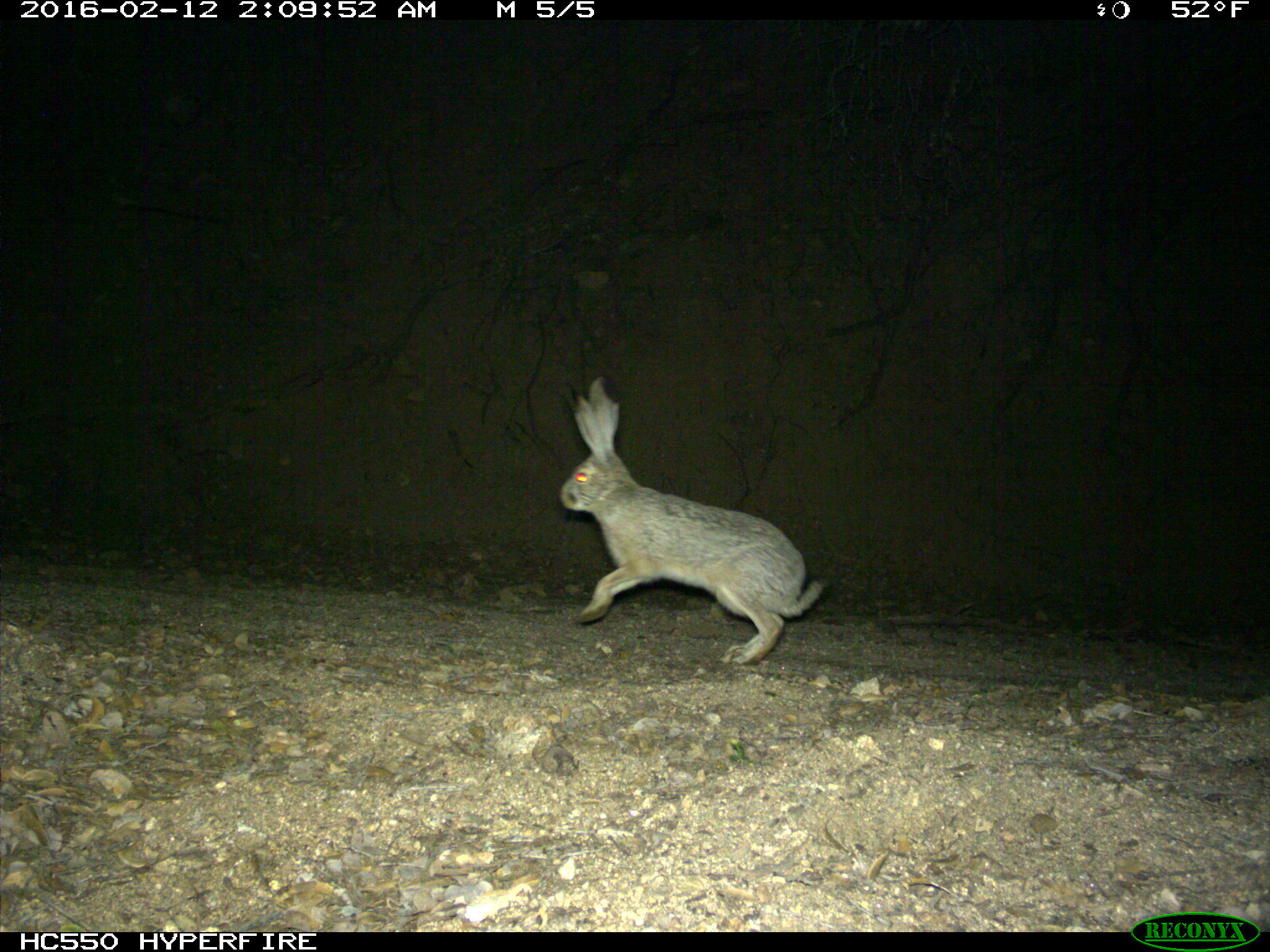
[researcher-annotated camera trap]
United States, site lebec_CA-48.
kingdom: Animalia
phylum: Chordata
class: Mammalia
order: Lagomorpha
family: Leporidae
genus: Lepus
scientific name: Lepus californicus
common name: black-tailed jackrabbit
Lepus californicus (black-tailed jackrabbit).